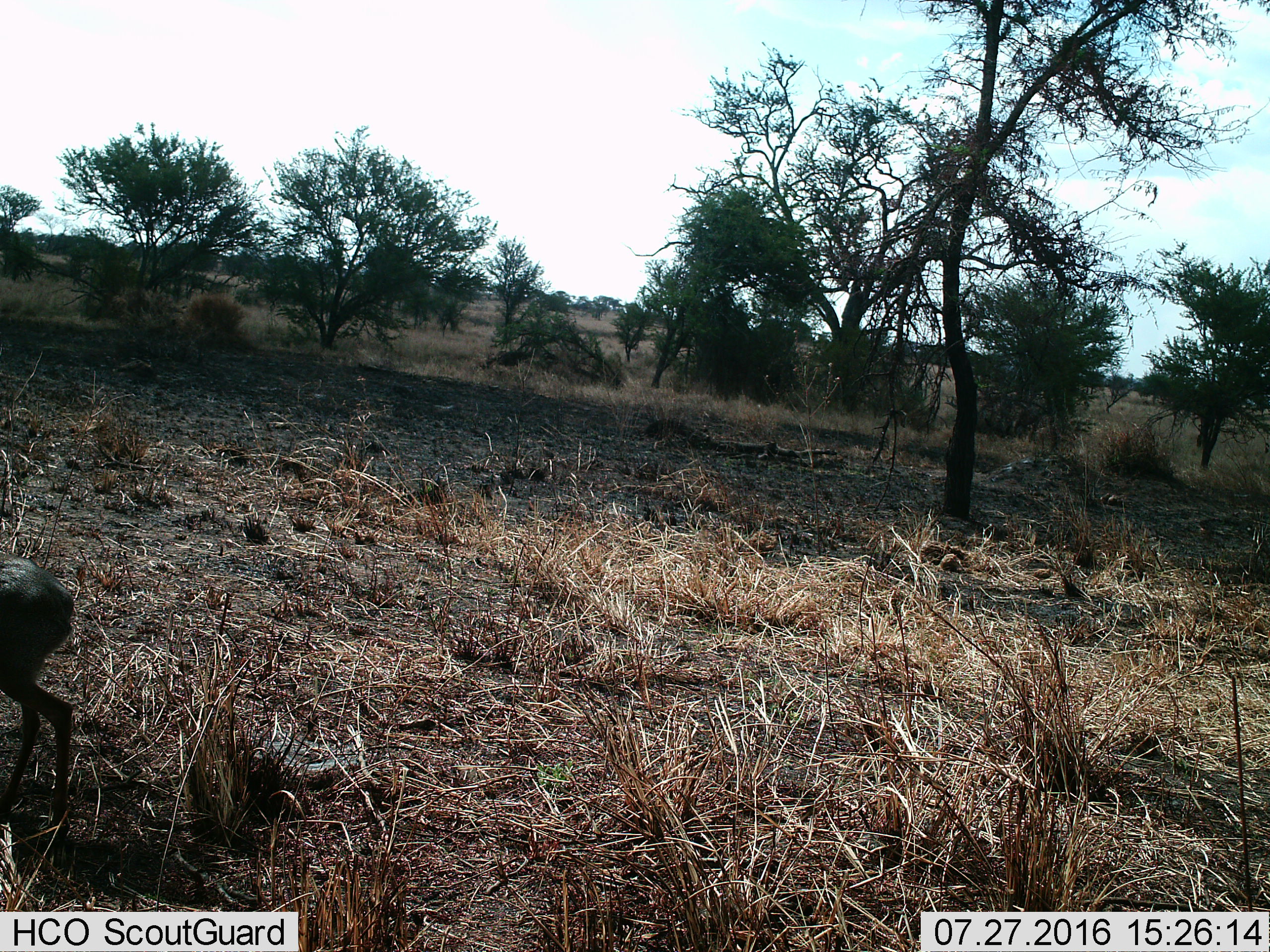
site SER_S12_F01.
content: unidentified animal